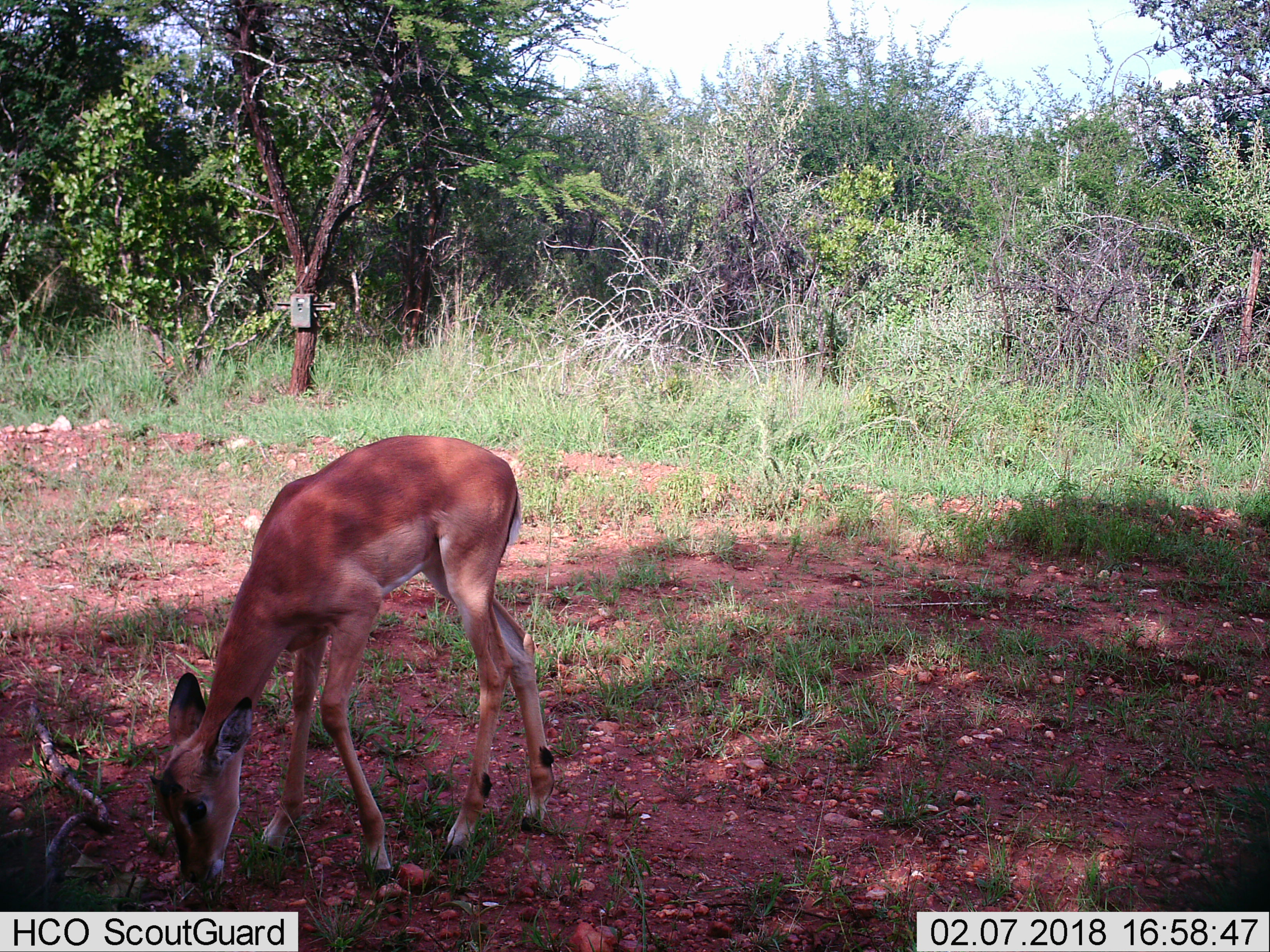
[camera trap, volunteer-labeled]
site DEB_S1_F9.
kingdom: Animalia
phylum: Chordata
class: Mammalia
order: Artiodactyla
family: Bovidae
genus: Aepyceros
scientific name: Aepyceros melampus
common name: impala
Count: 1.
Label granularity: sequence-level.